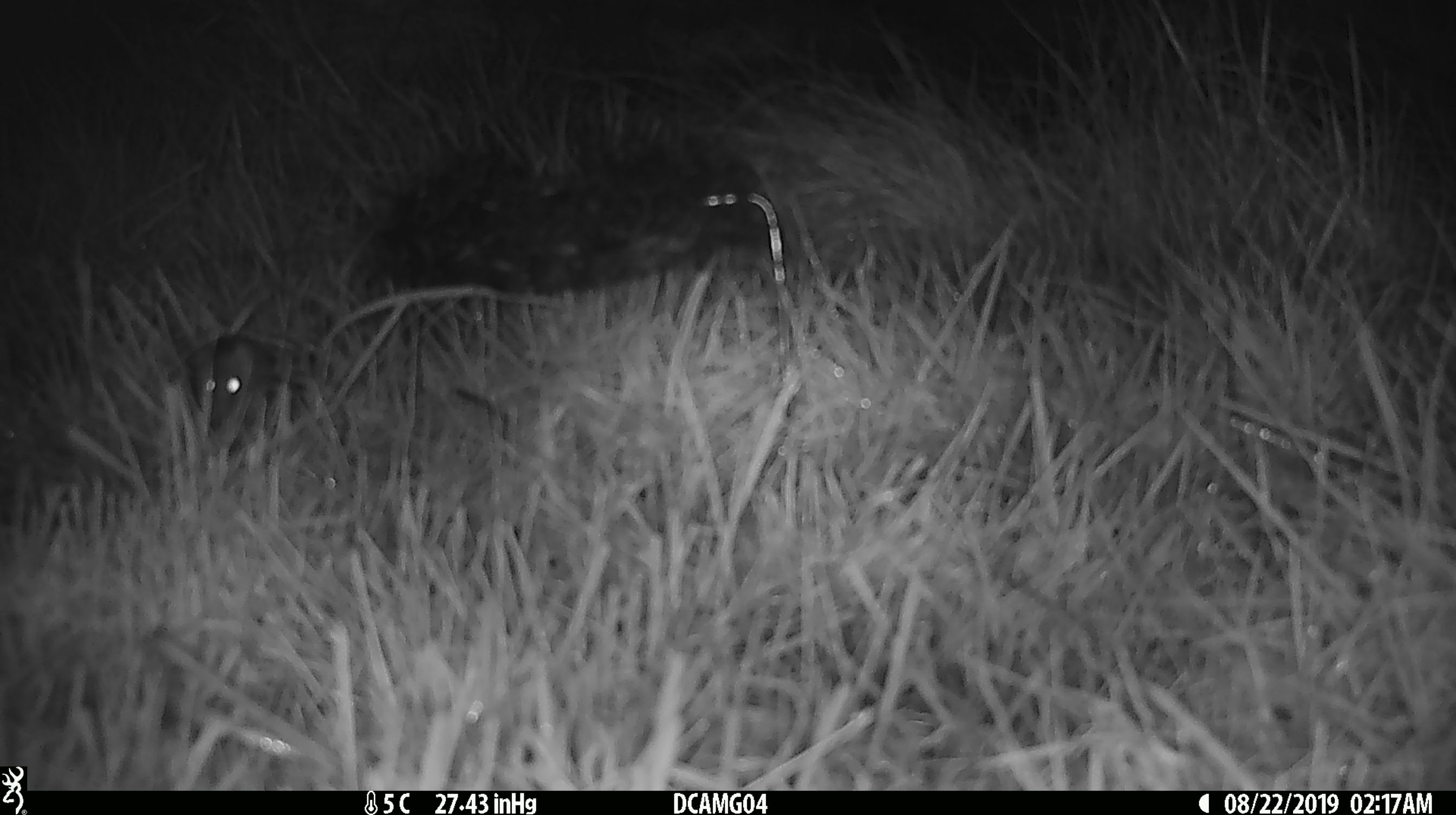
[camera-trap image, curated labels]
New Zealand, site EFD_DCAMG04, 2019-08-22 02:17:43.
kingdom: Animalia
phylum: Chordata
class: Mammalia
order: Rodentia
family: Muridae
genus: Mus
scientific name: Mus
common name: mouse